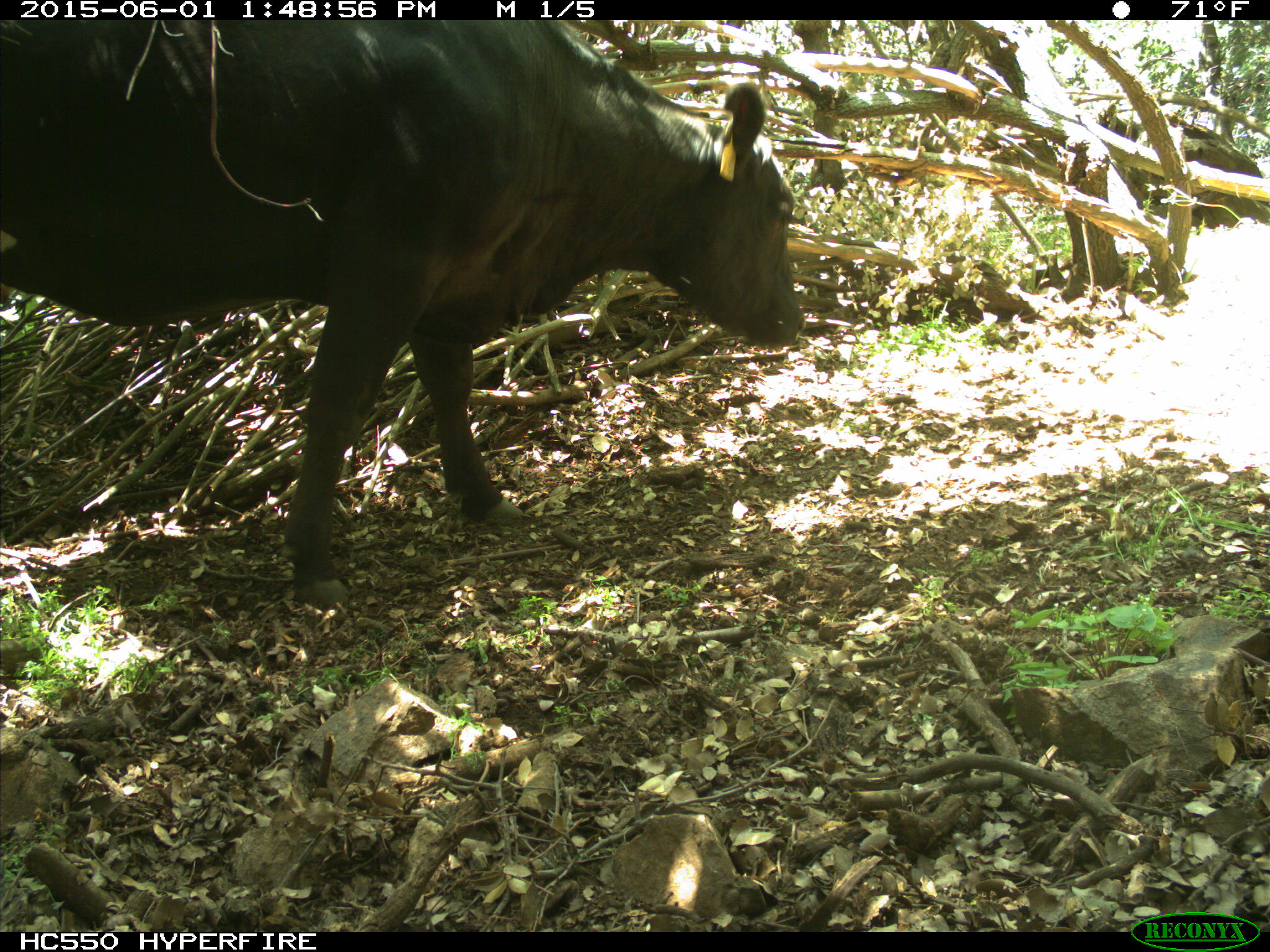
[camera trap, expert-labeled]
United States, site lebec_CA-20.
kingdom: Animalia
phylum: Chordata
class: Mammalia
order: Artiodactyla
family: Bovidae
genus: Bos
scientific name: Bos taurus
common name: domestic cow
Bos taurus (domestic cow).